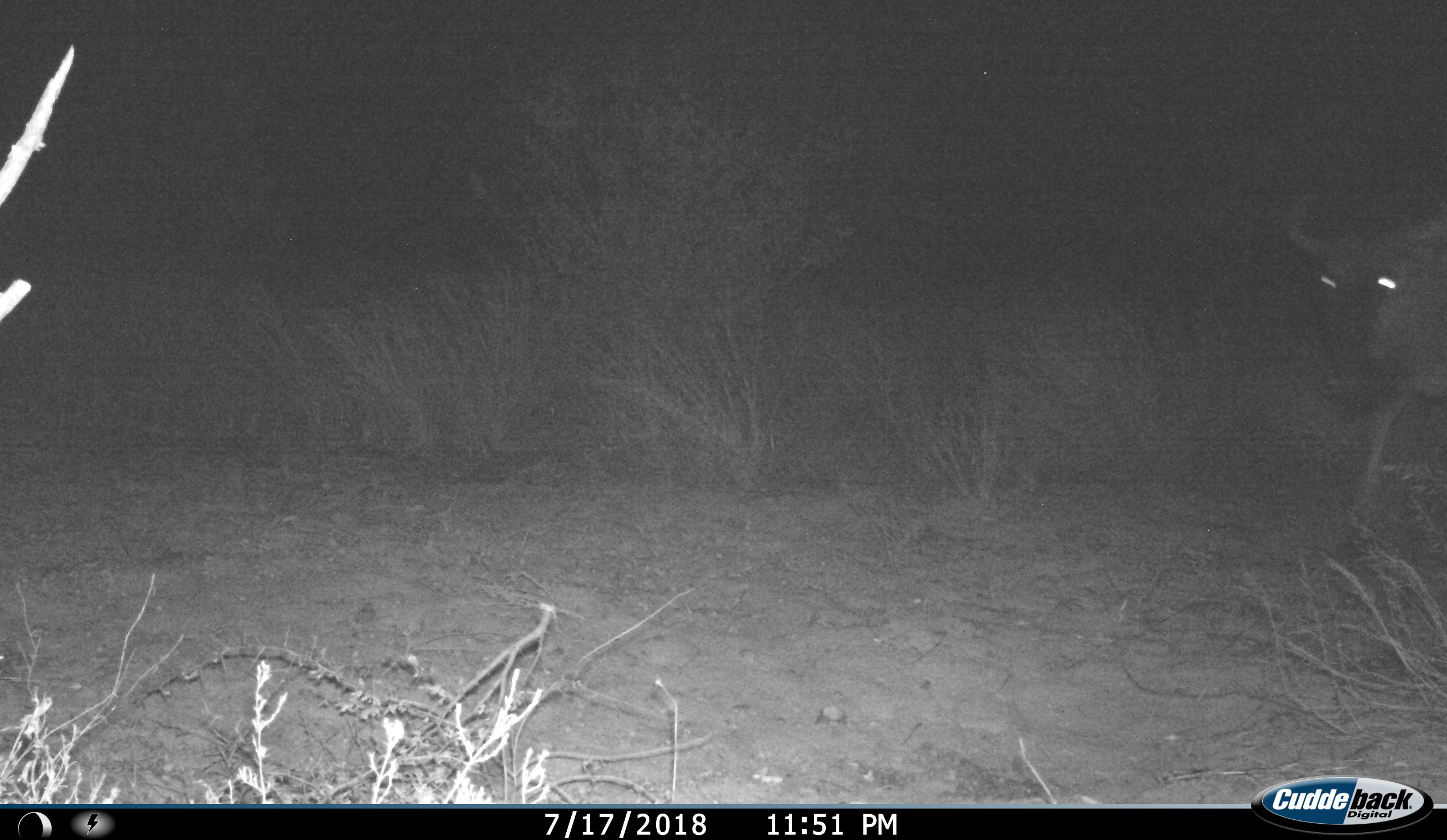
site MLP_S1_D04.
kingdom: Animalia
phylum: Chordata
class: Mammalia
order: Artiodactyla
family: Bovidae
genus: Connochaetes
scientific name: Connochaetes taurinus taurinus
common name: blue wildebeest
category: wildebeestblue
Wildebeestblue (blue wildebeest) (Connochaetes taurinus taurinus), count 1. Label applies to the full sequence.